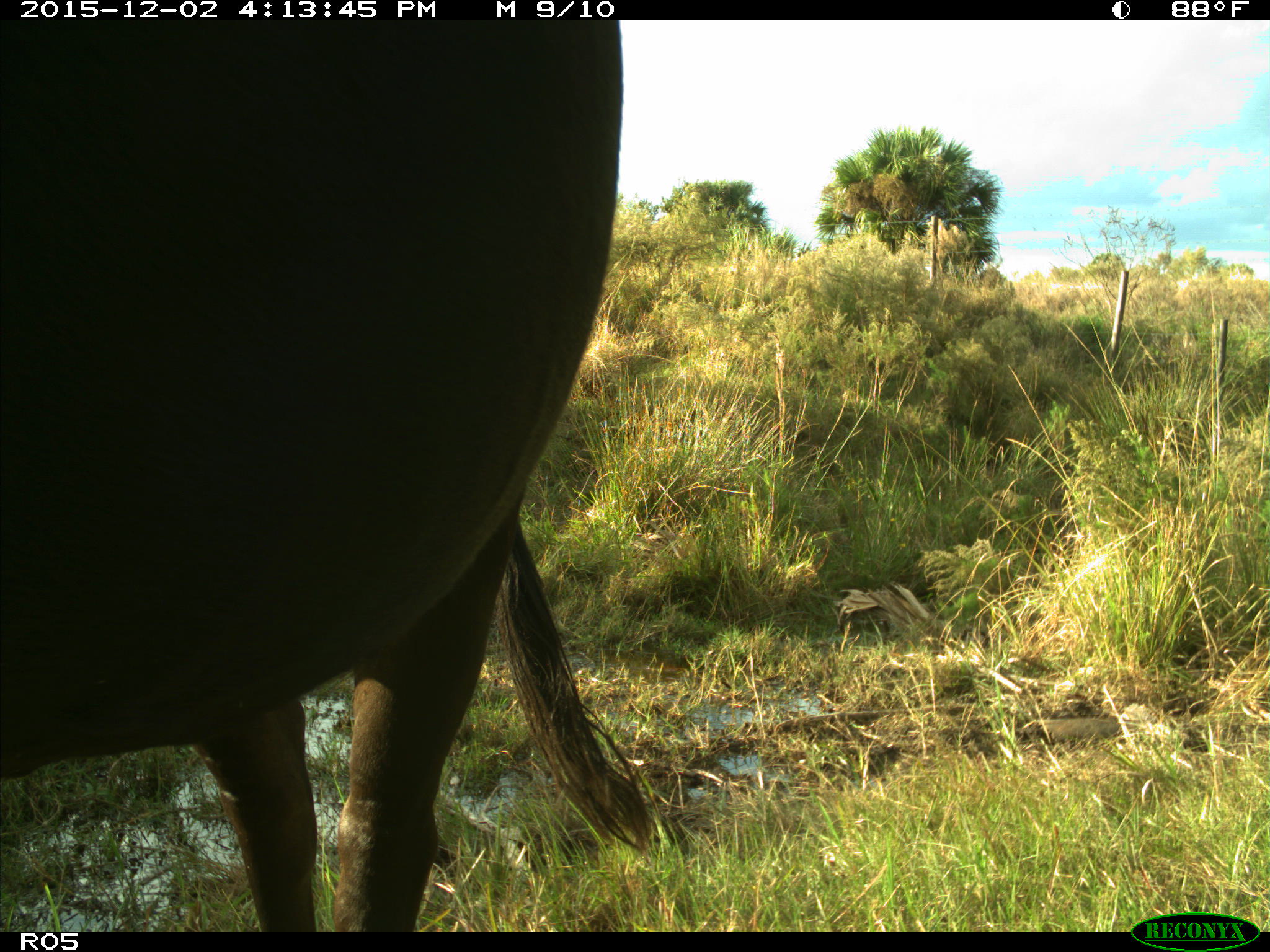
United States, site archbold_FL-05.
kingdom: Animalia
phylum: Chordata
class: Mammalia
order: Artiodactyla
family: Bovidae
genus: Bos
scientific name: Bos taurus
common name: domestic cow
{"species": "Bos taurus (domestic cow)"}